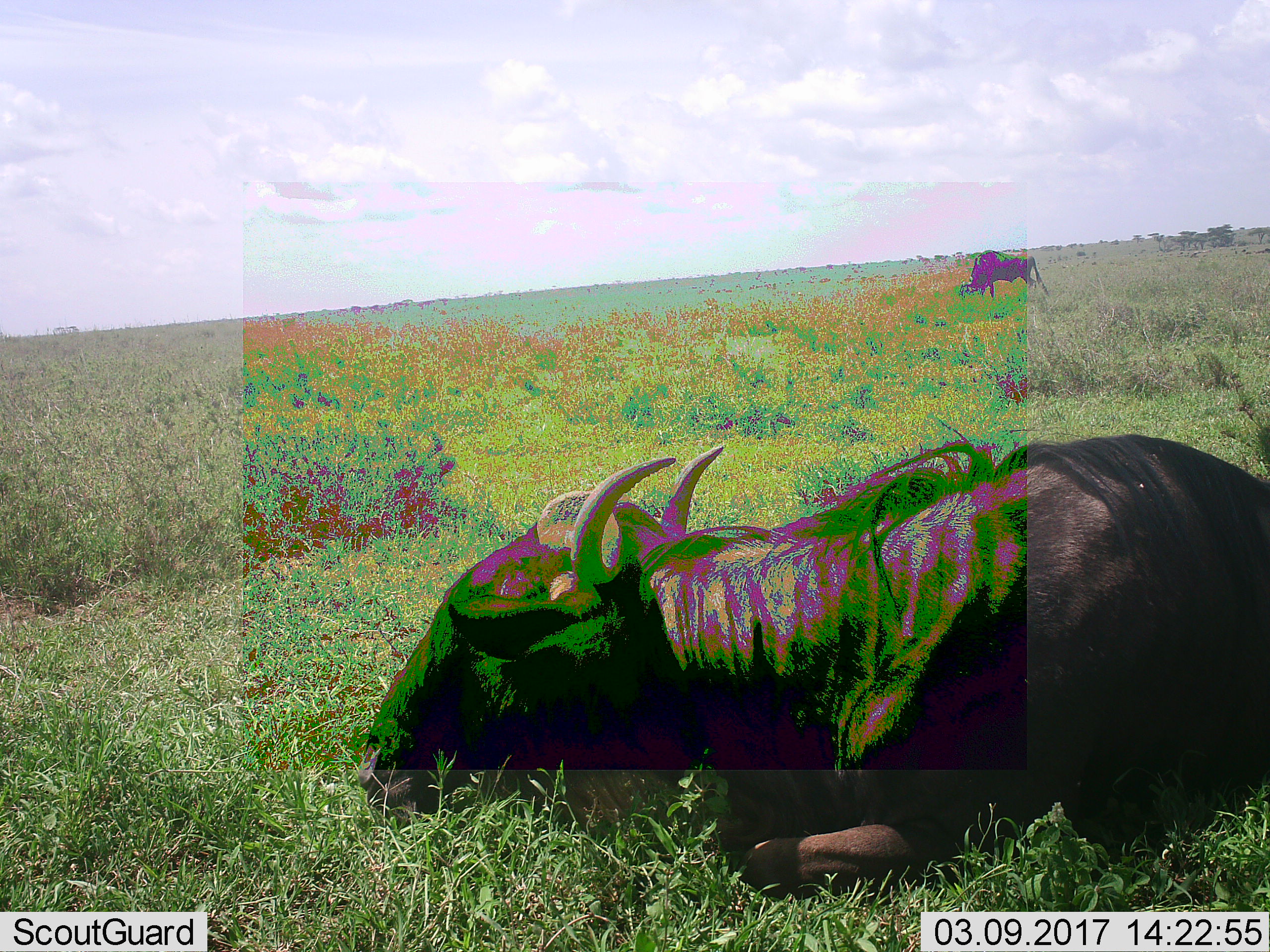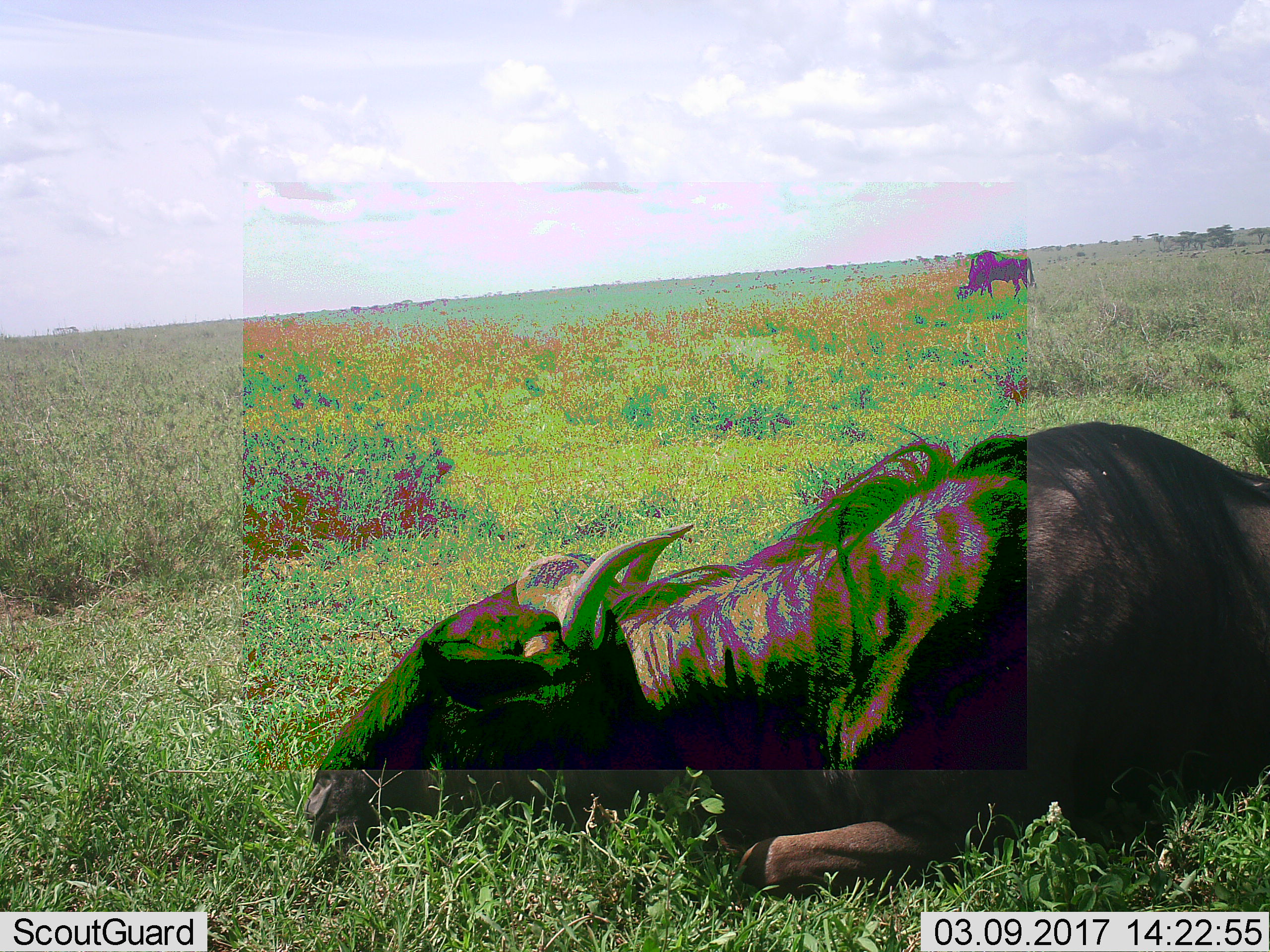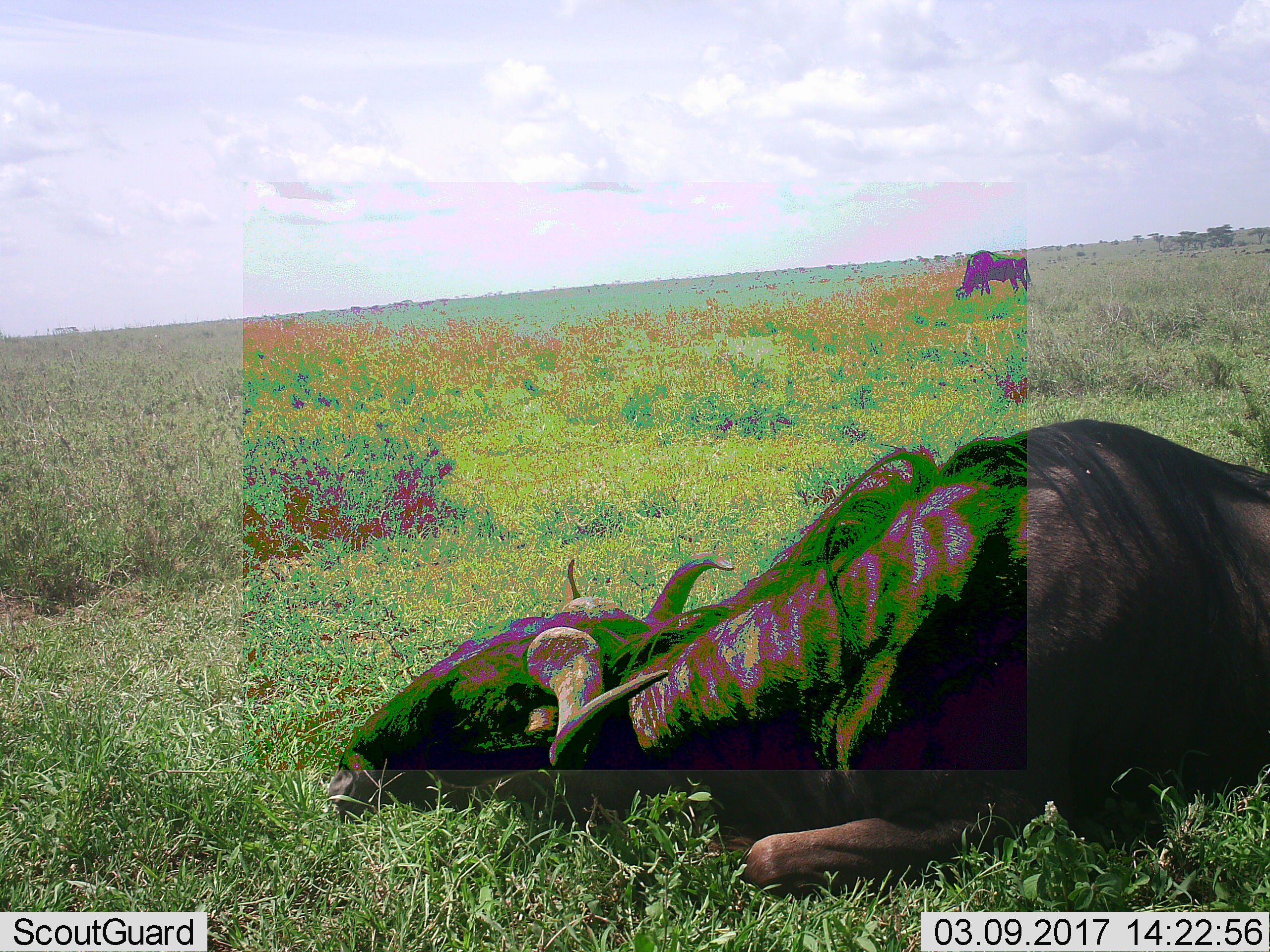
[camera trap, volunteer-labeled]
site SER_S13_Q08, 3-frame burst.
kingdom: Animalia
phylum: Chordata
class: Mammalia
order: Artiodactyla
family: Bovidae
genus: Connochaetes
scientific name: Connochaetes taurinus taurinus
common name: blue wildebeest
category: wildebeestblue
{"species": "wildebeestblue (blue wildebeest) (Connochaetes taurinus taurinus)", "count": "2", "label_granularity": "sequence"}